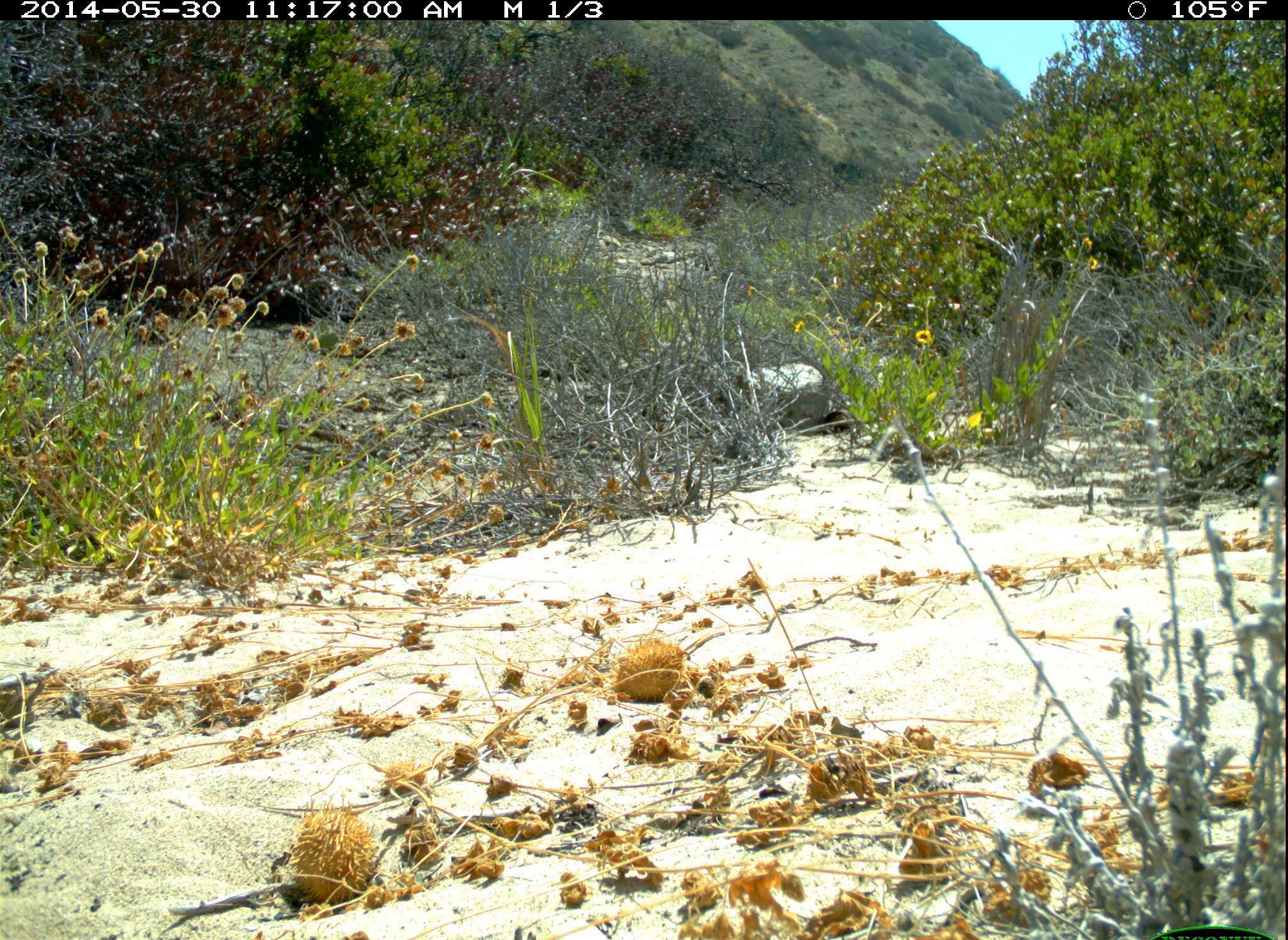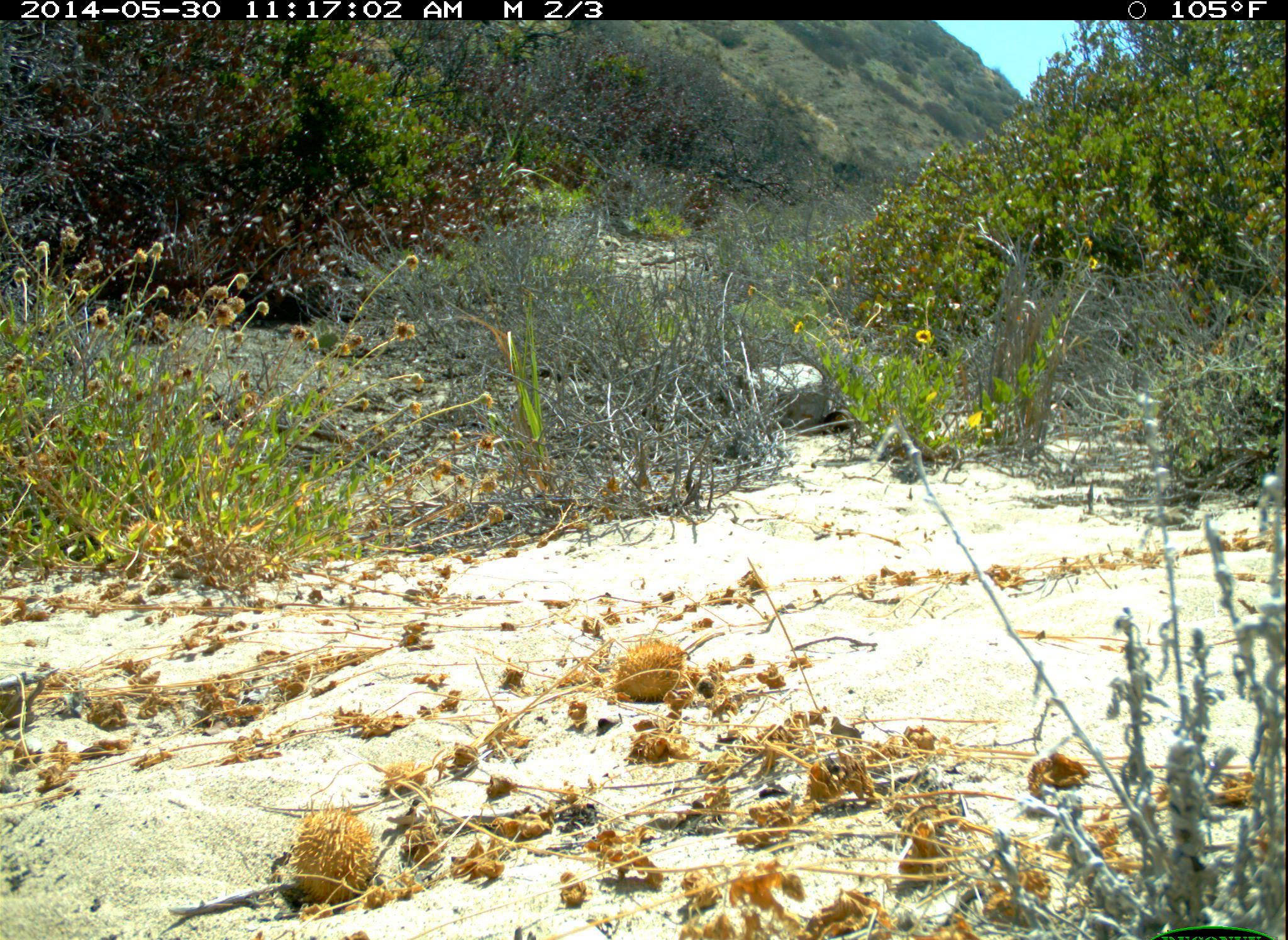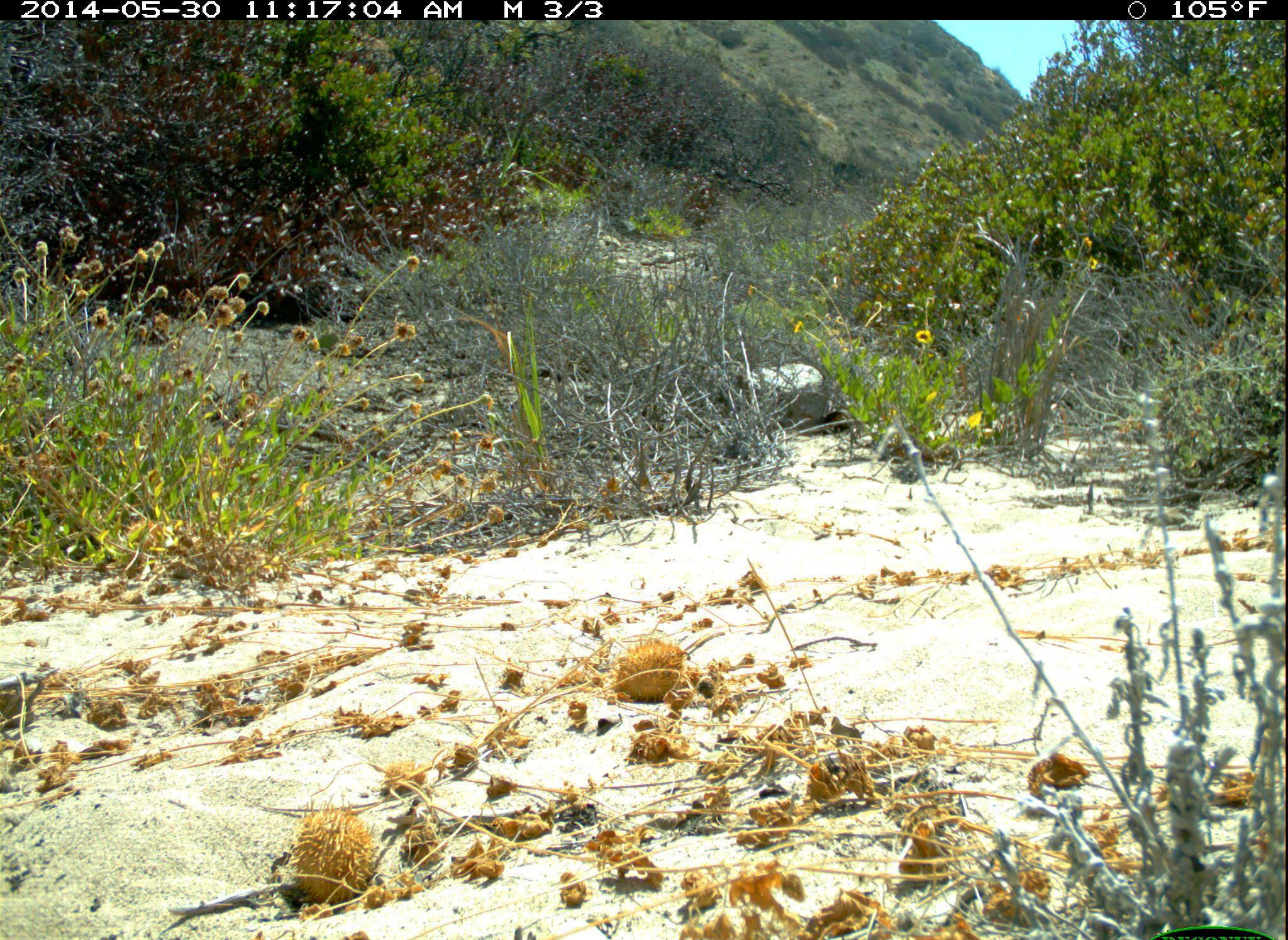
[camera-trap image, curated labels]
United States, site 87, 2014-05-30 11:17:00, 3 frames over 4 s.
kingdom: Animalia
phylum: Chordata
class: Aves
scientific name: Aves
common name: bird